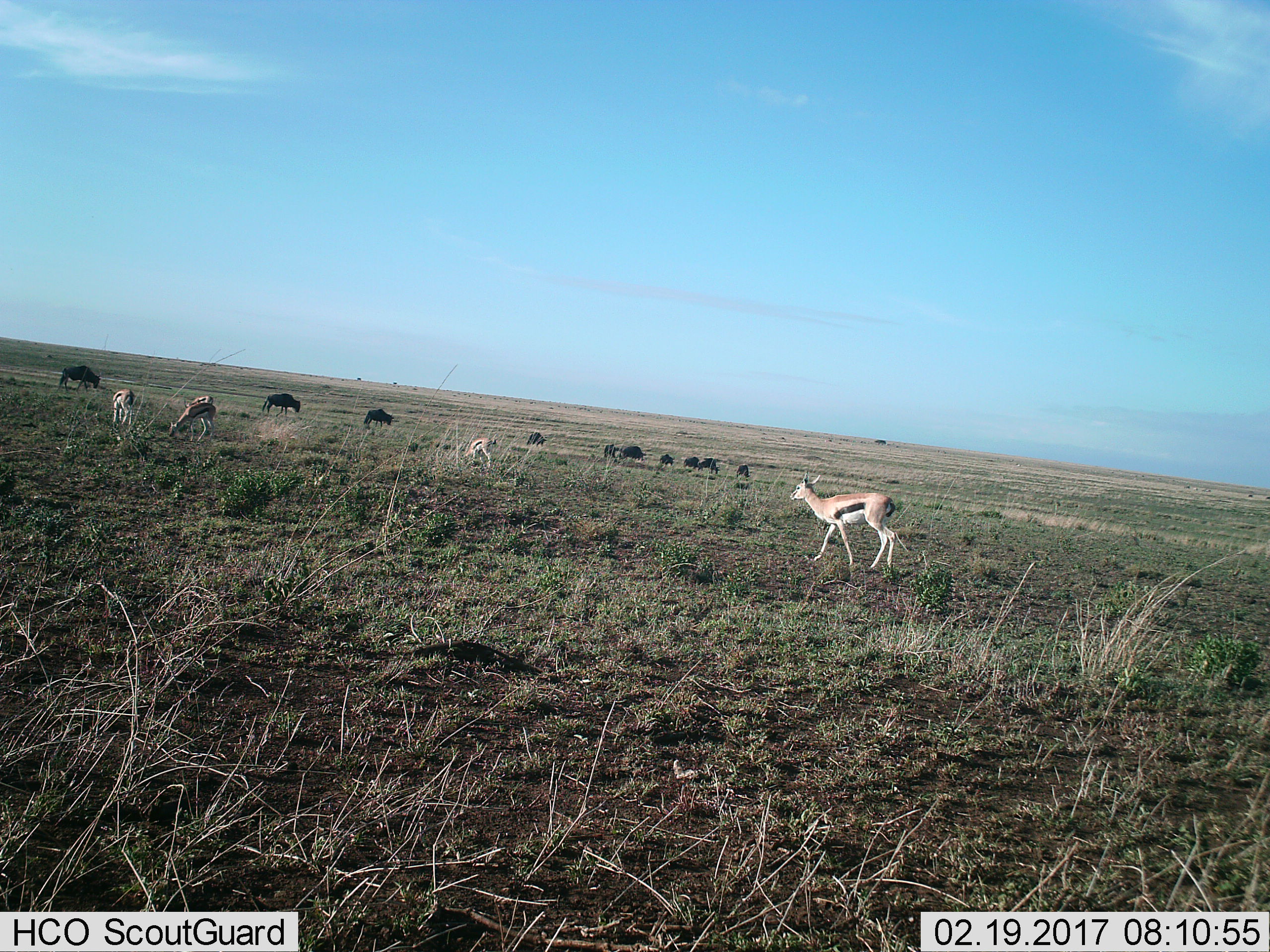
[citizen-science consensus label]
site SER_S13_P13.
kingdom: Animalia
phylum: Chordata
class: Mammalia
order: Artiodactyla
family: Bovidae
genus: Eudorcas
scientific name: Eudorcas thomsonii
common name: thomson's gazelle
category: gazellethomsons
Gazellethomsons (thomson's gazelle) (Eudorcas thomsonii), count 5. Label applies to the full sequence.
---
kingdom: Animalia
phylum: Chordata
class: Mammalia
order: Artiodactyla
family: Bovidae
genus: Connochaetes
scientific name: Connochaetes taurinus taurinus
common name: blue wildebeest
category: wildebeestblue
Wildebeestblue (blue wildebeest) (Connochaetes taurinus taurinus), count 10. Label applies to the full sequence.